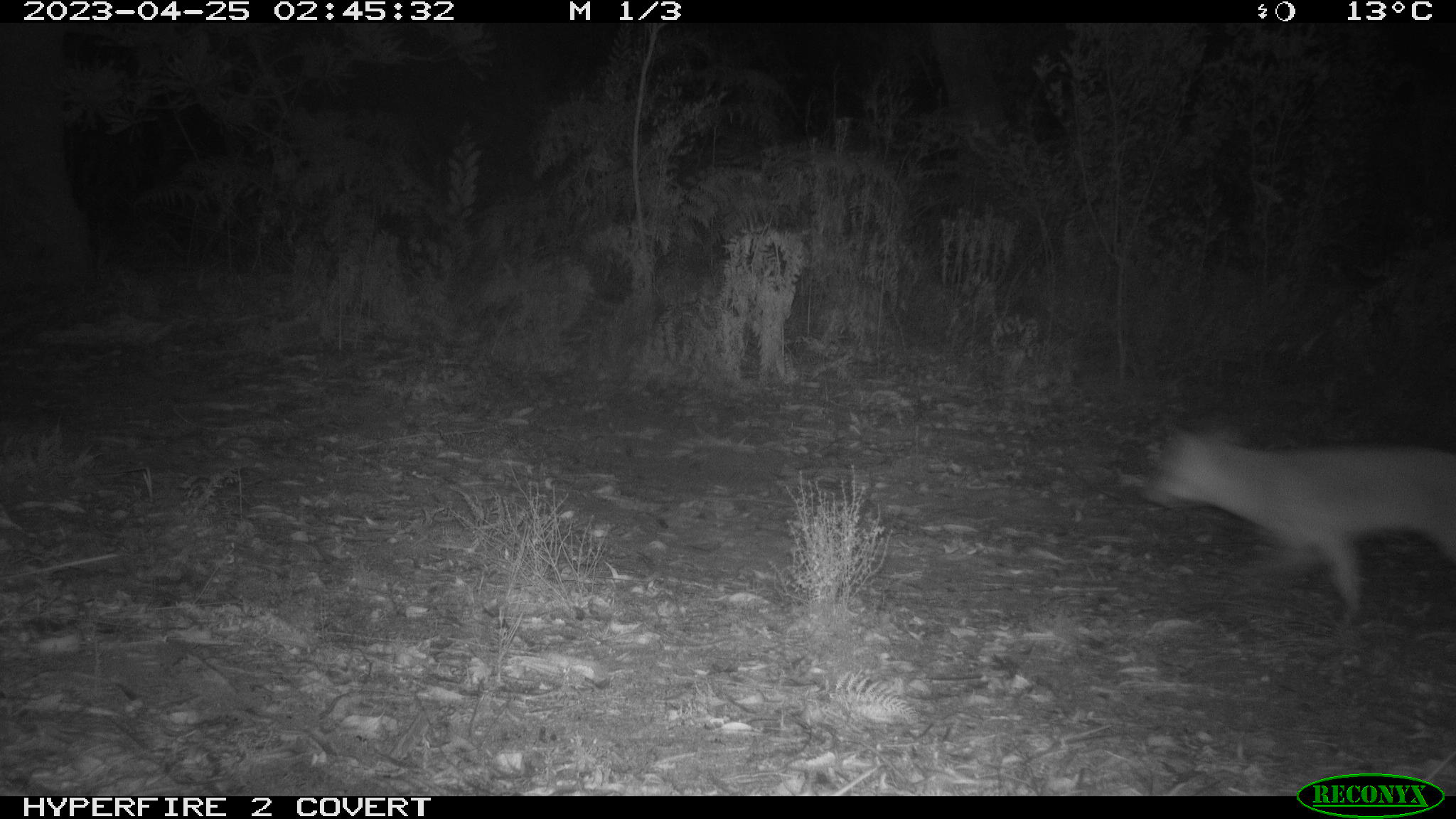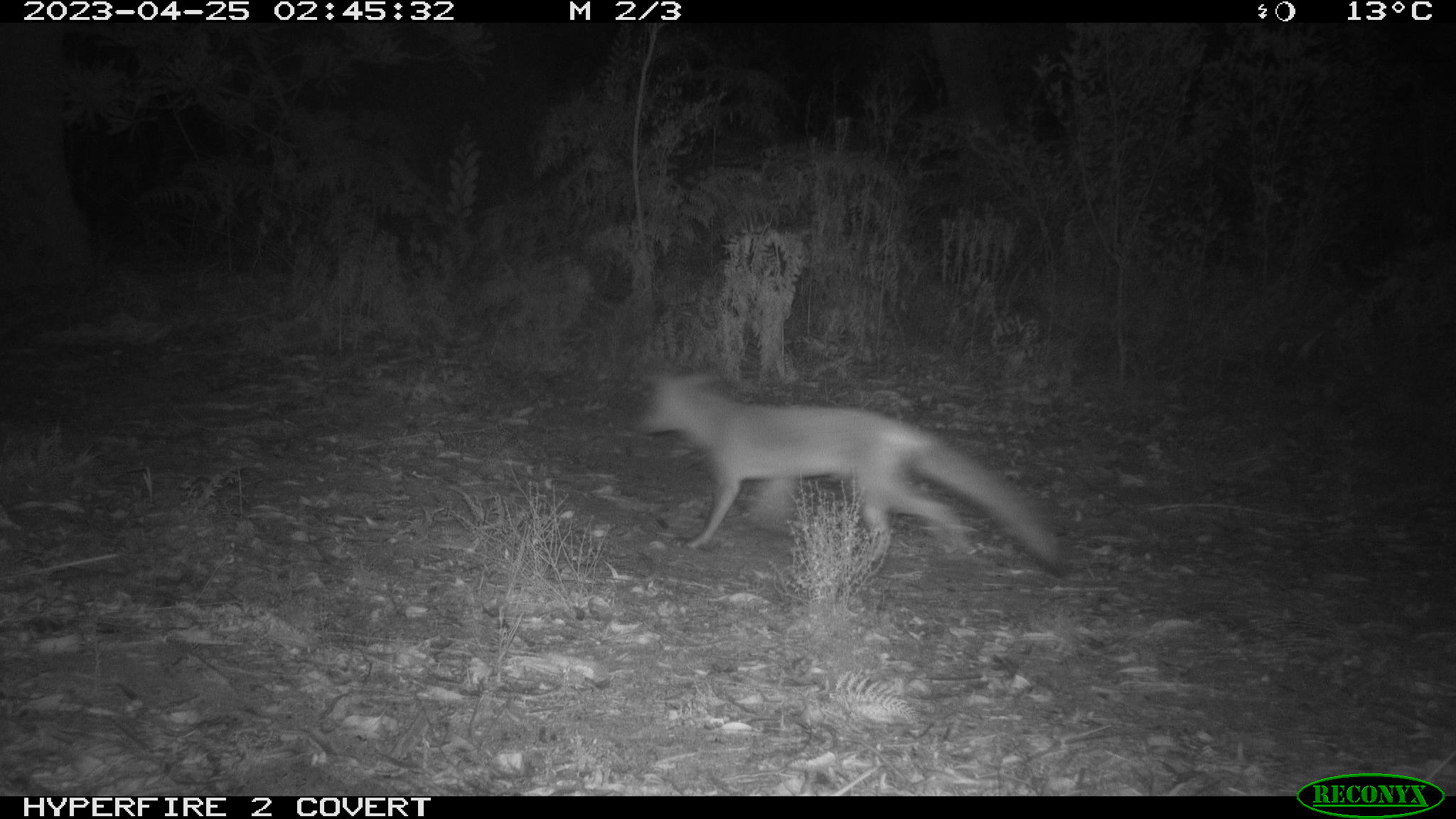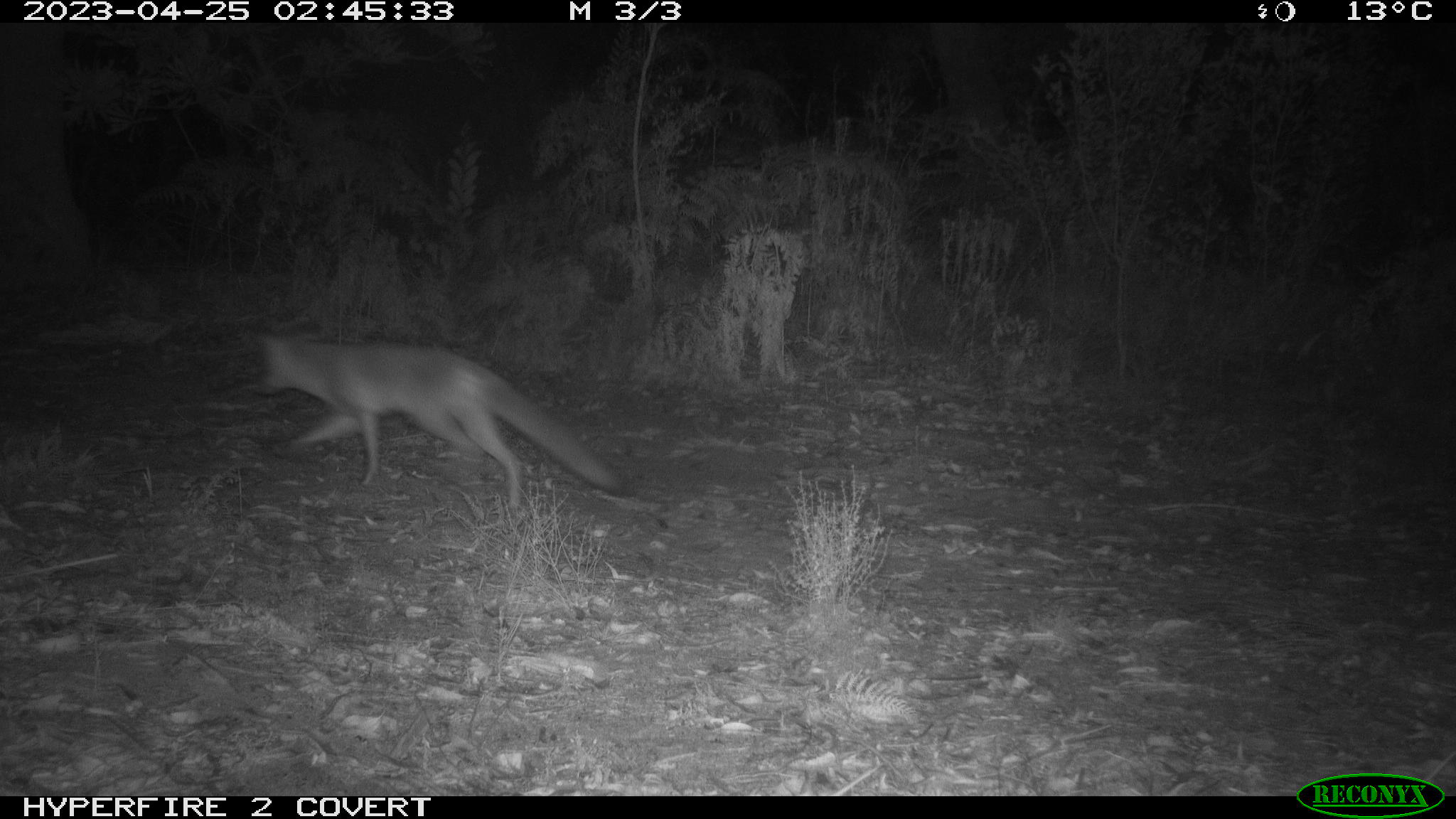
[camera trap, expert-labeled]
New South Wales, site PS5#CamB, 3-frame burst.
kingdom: Animalia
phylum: Chordata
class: Mammalia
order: Carnivora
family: Canidae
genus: Vulpes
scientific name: Vulpes vulpes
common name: red fox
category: fox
Fox (red fox) (Vulpes vulpes).